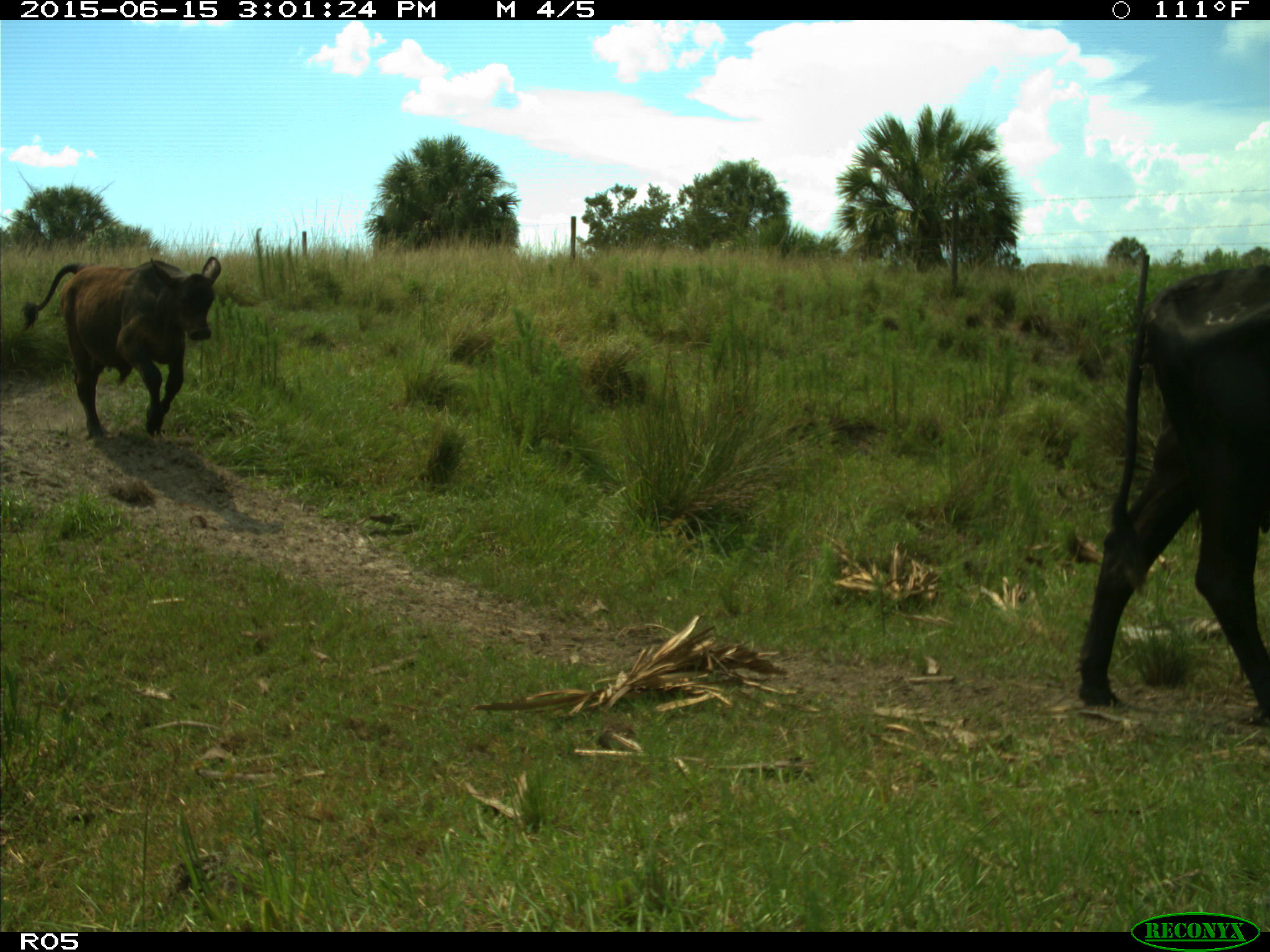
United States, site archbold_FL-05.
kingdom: Animalia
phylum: Chordata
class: Mammalia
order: Artiodactyla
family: Bovidae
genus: Bos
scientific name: Bos taurus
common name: domestic cow